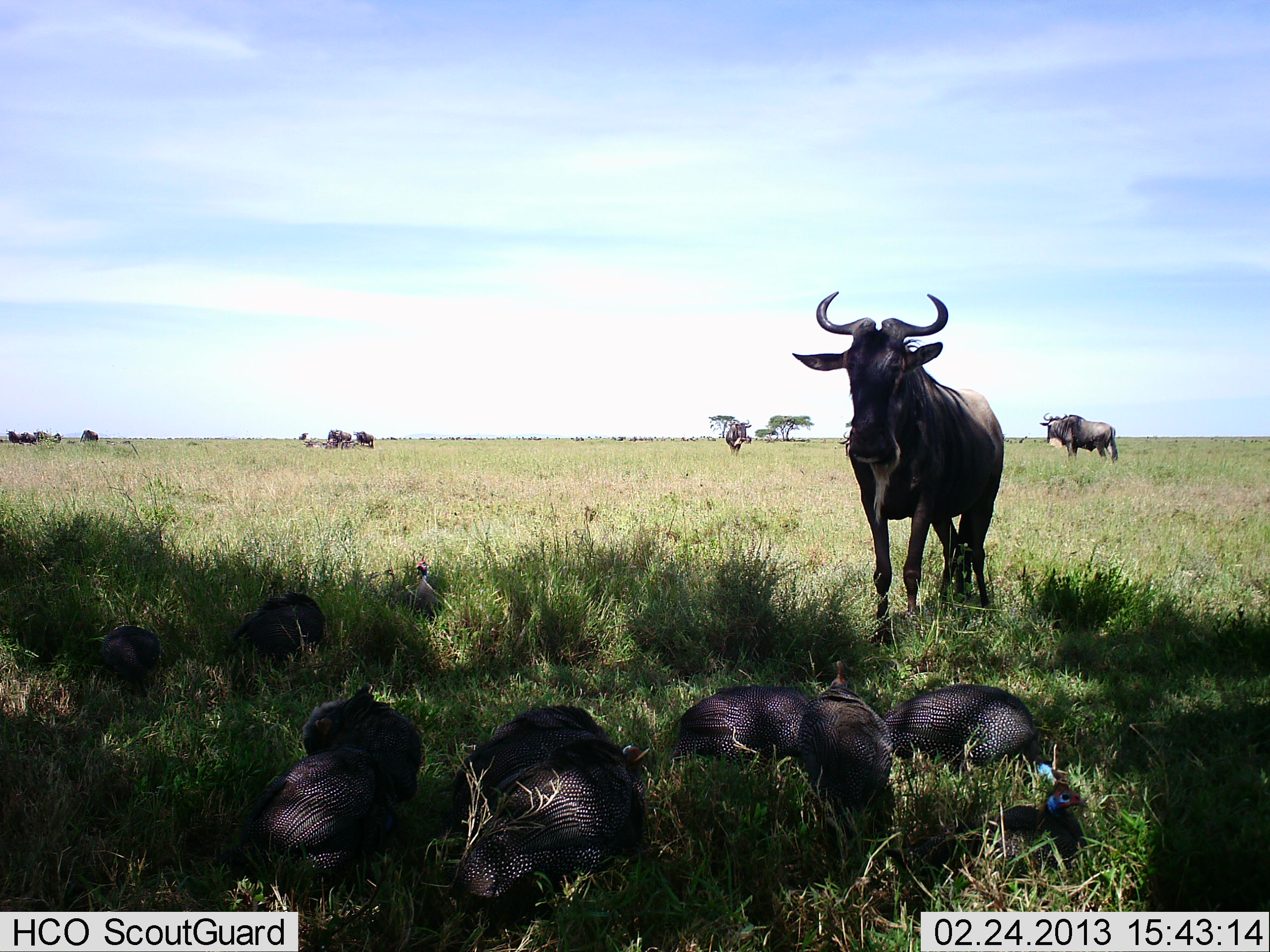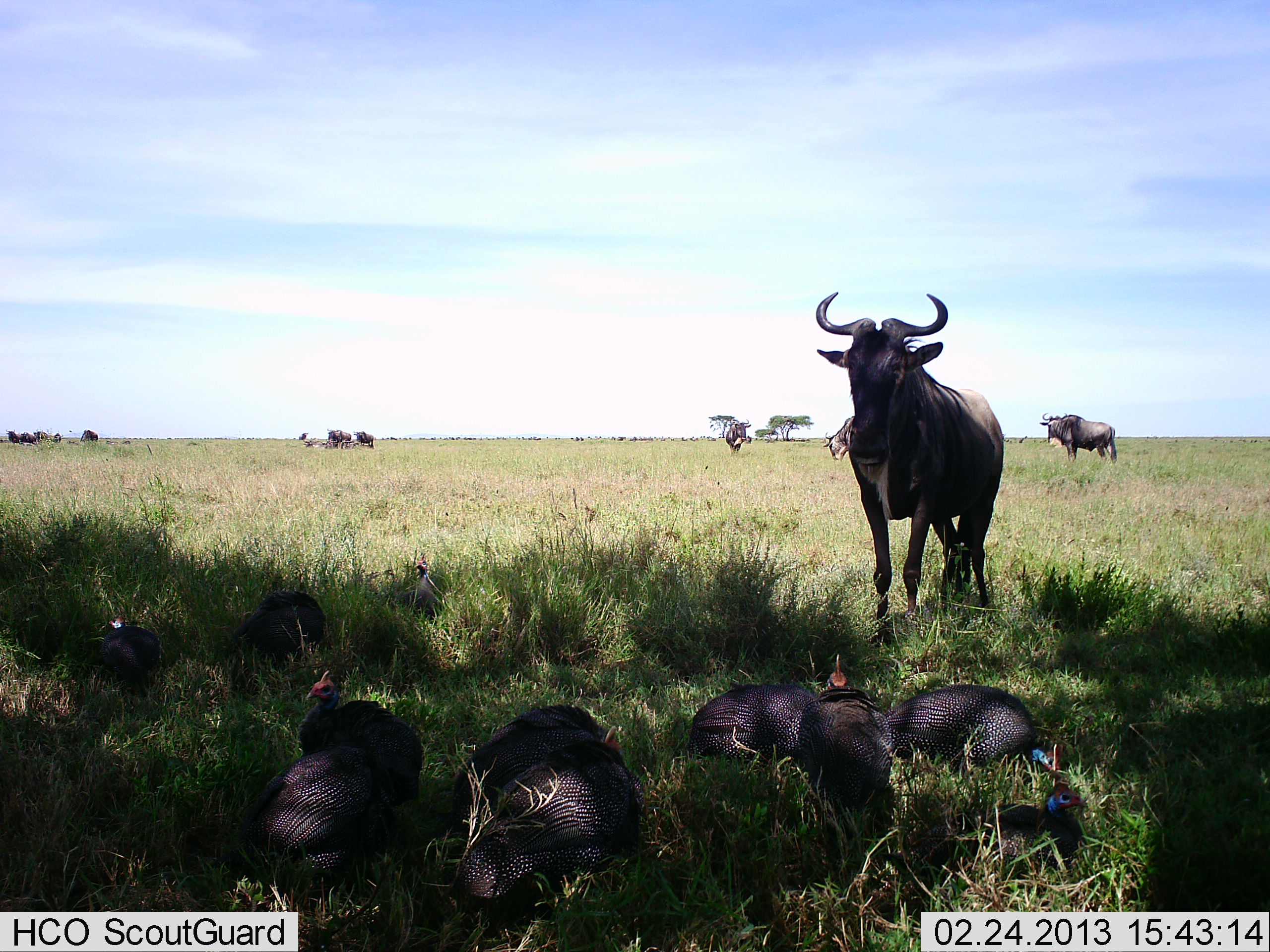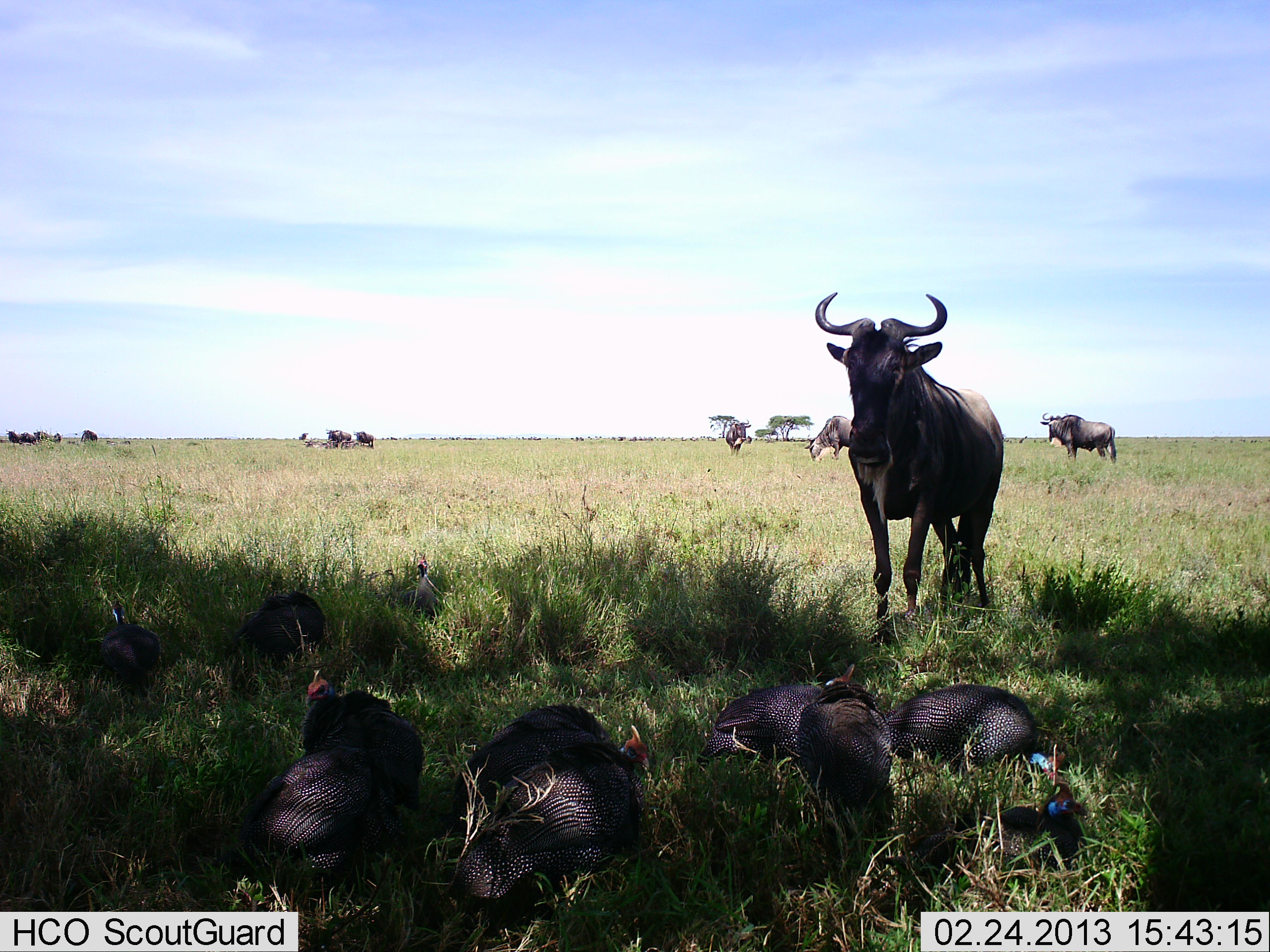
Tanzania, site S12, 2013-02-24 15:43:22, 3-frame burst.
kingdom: Animalia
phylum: Chordata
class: Aves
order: Galliformes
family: Numididae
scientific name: Numididae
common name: guinea fowl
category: guineafowl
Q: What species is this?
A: Guineafowl (guinea fowl) (Numididae).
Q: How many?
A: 10.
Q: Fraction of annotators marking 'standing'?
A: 29%.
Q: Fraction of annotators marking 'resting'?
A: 53%.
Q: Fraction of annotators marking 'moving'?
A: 18%.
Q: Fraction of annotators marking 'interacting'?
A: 6%.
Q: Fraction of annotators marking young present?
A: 0%.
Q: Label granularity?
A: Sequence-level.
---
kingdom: Animalia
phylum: Chordata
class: Mammalia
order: Artiodactyla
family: Bovidae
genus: Connochaetes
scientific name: Connochaetes taurinus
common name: blue wildebeest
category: wildebeest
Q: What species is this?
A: Wildebeest (blue wildebeest) (Connochaetes taurinus).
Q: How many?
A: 10.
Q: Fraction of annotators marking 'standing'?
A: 82%.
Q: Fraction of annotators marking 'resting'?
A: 21%.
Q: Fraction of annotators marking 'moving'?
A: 35%.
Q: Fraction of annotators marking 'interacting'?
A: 3%.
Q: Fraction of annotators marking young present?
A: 3%.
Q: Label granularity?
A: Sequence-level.